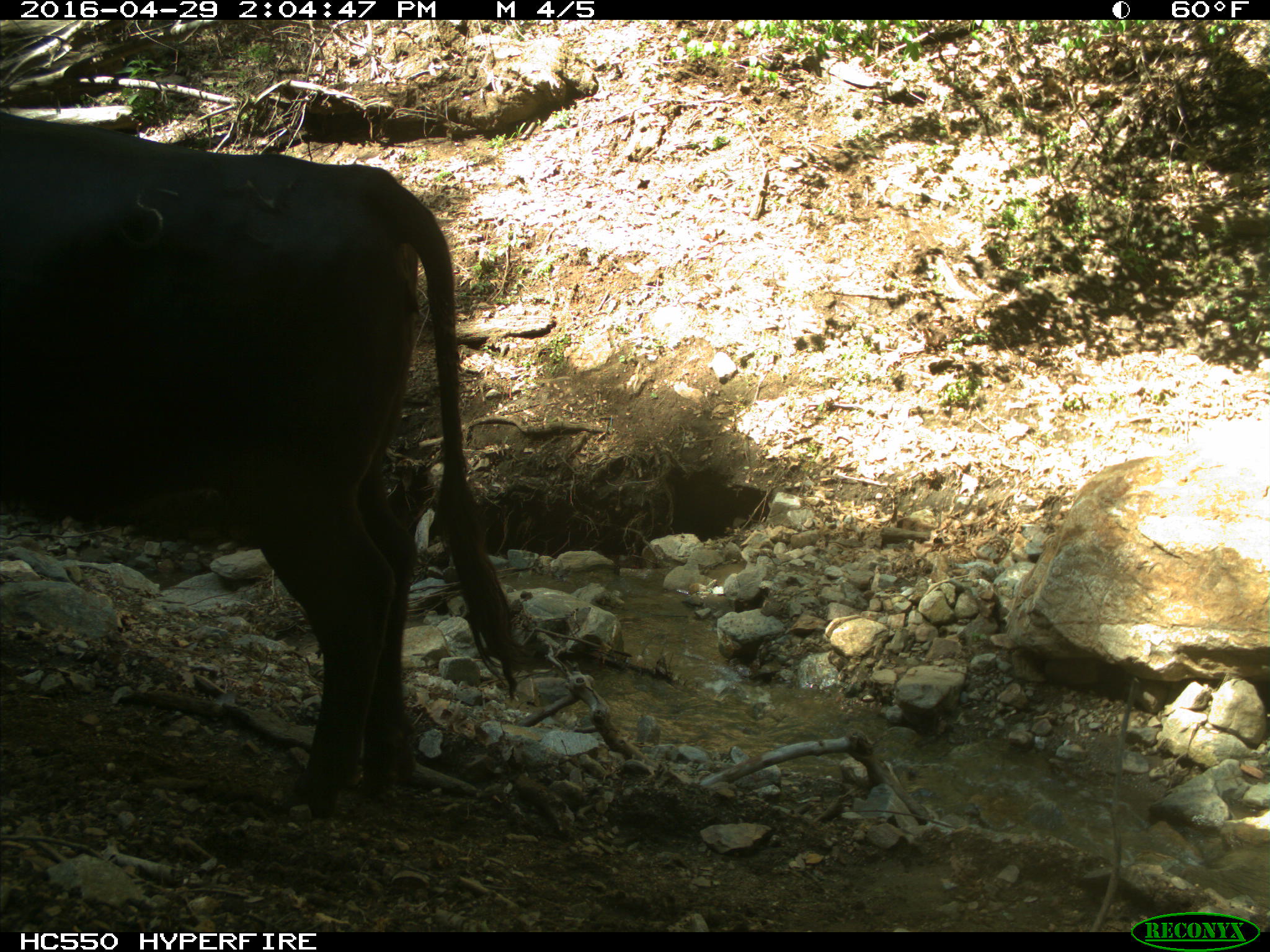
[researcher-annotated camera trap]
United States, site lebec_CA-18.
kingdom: Animalia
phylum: Chordata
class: Mammalia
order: Artiodactyla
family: Bovidae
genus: Bos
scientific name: Bos taurus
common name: domestic cow